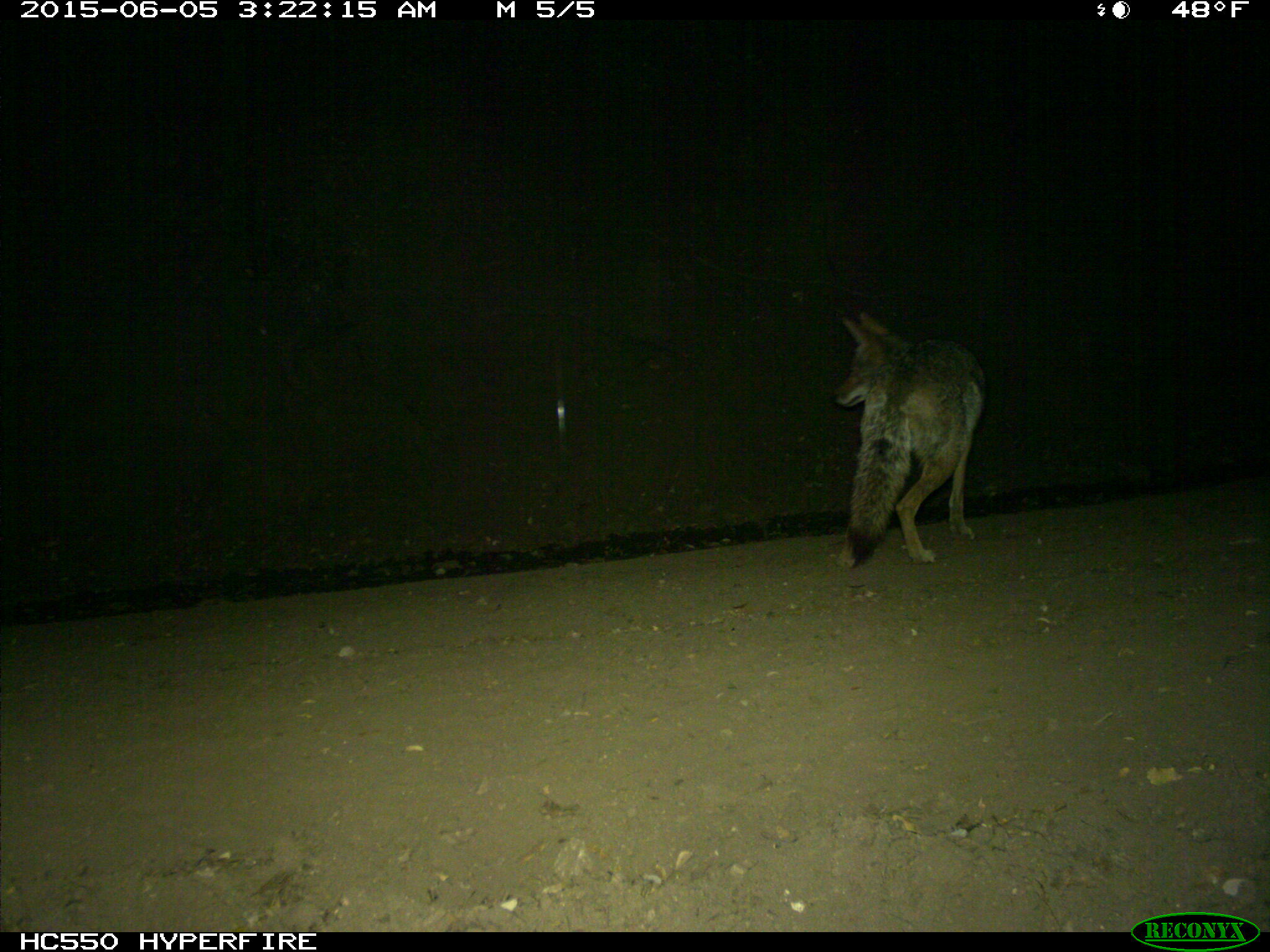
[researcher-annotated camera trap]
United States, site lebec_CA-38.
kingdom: Animalia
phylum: Chordata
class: Mammalia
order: Carnivora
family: Canidae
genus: Canis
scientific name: Canis latrans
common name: coyote